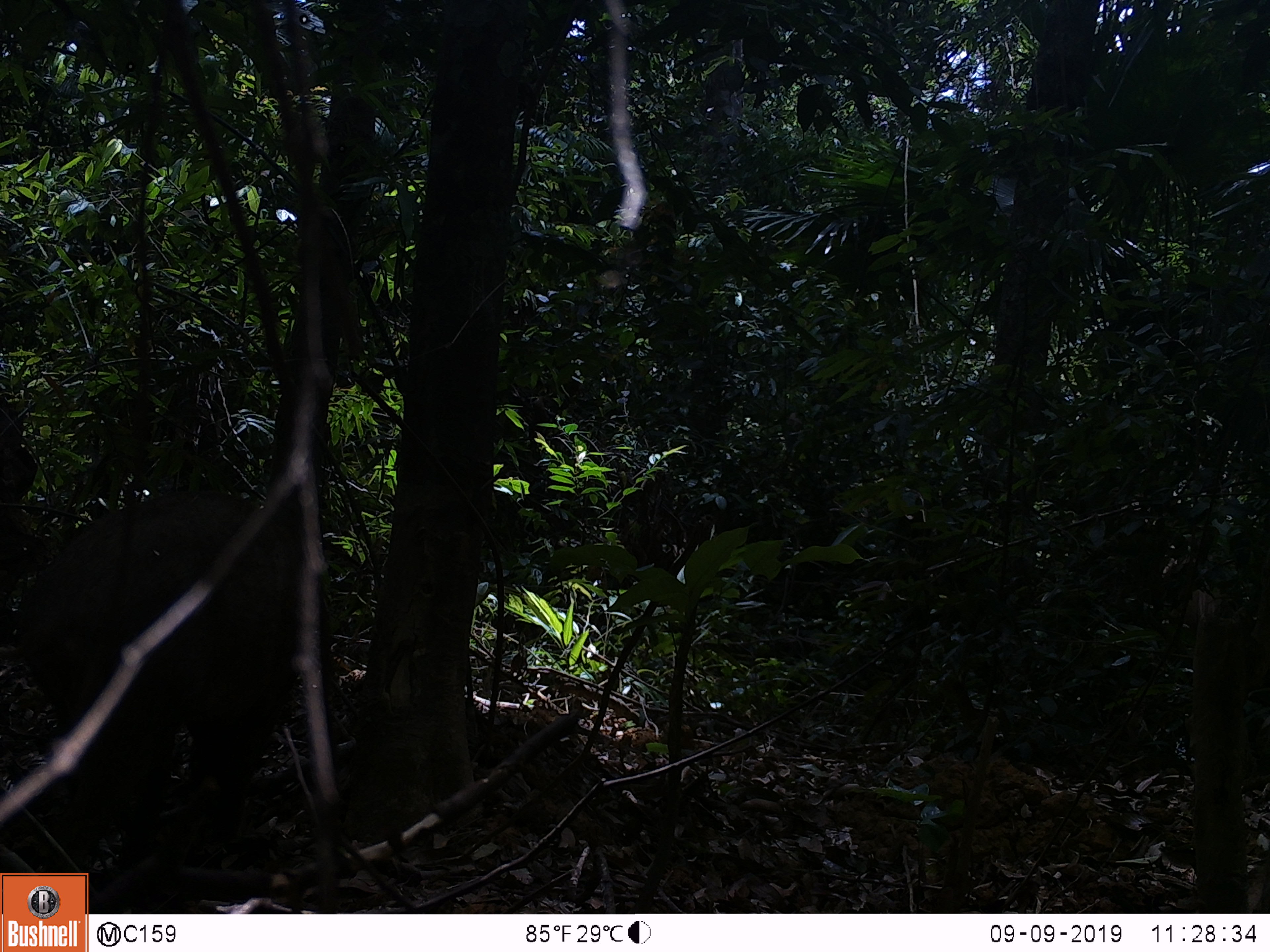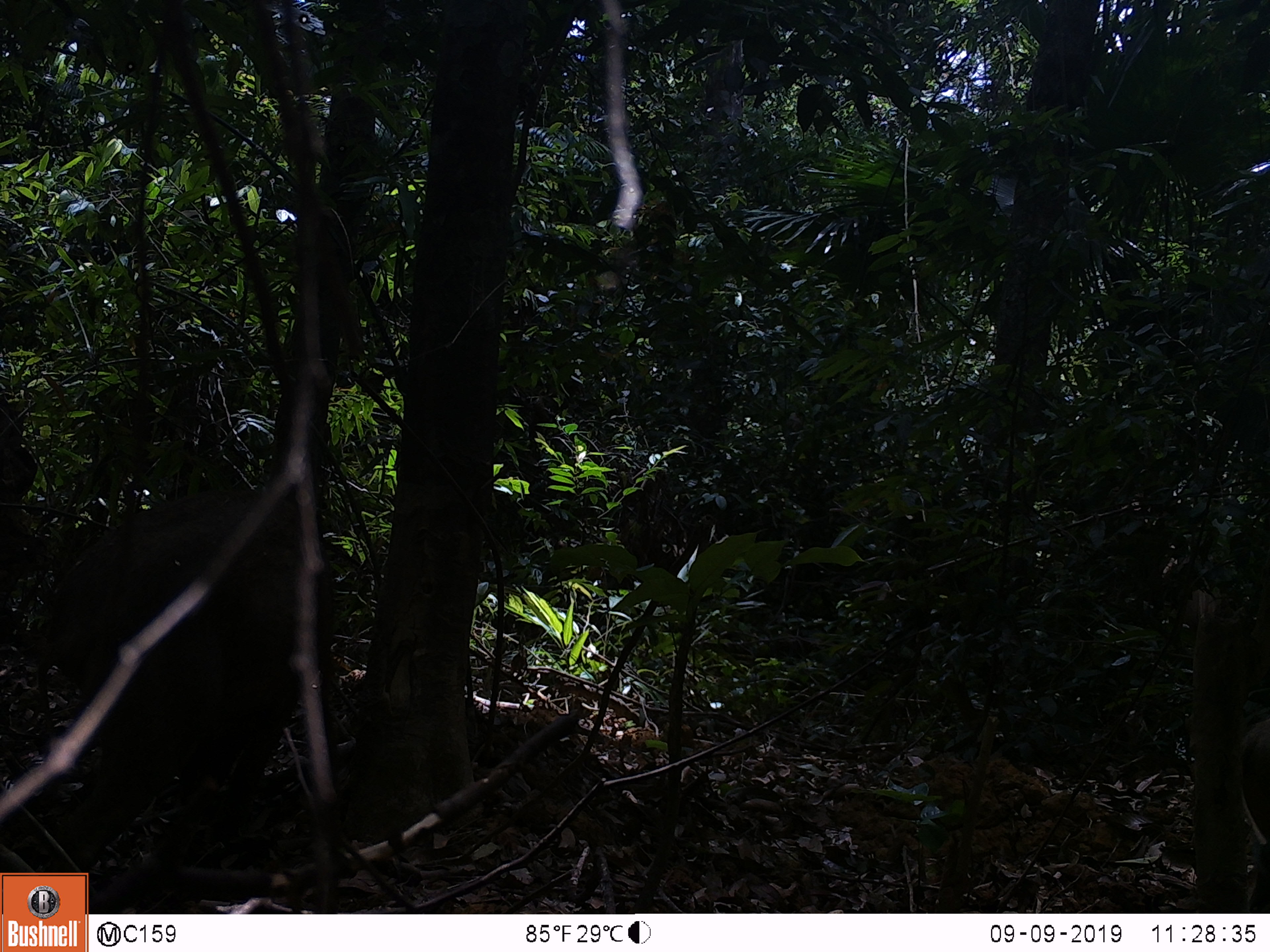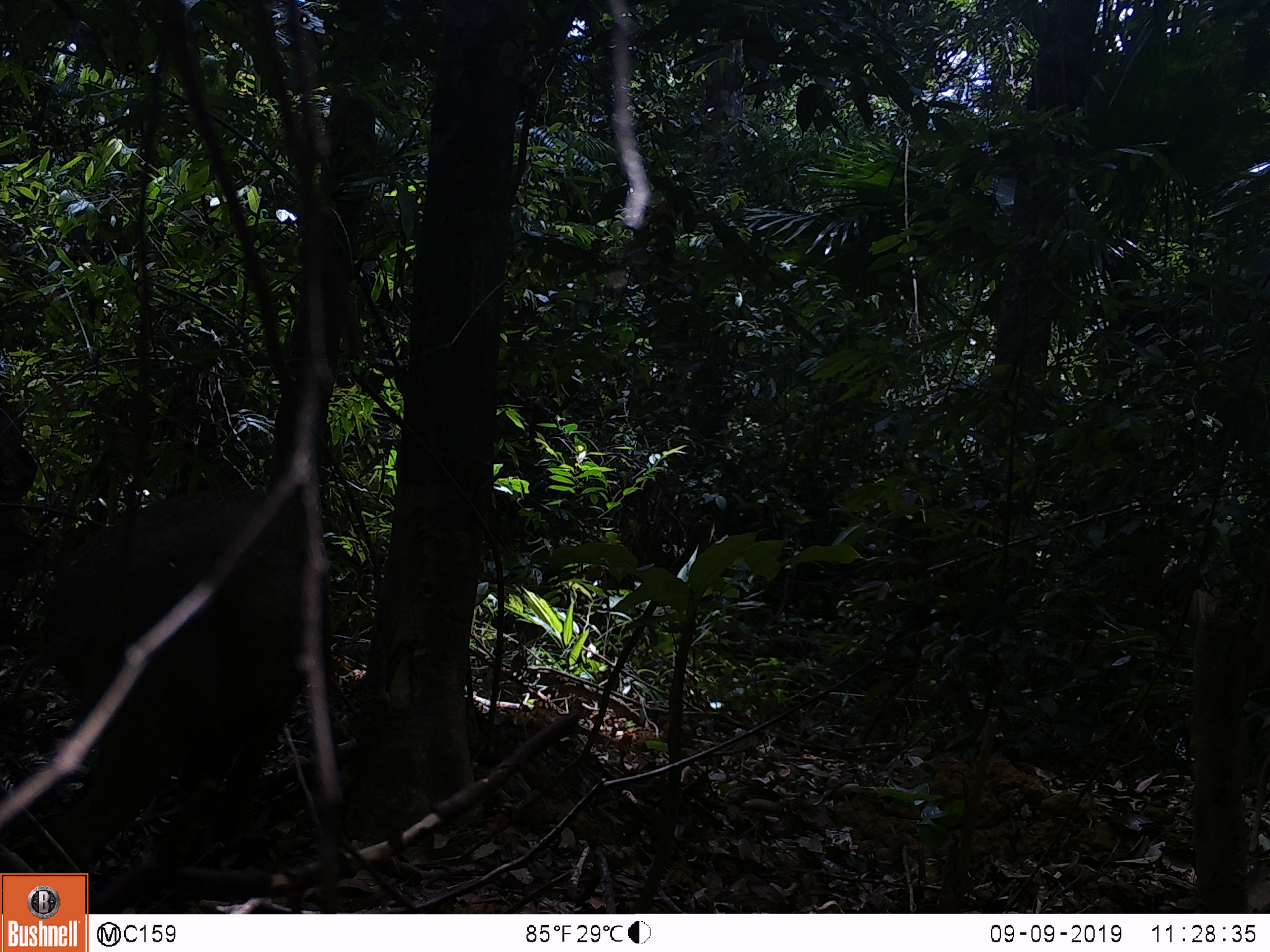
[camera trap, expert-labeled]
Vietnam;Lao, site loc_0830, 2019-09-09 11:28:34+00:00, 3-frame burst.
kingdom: Animalia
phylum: Chordata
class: Mammalia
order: Artiodactyla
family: Suidae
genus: Sus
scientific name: Sus scrofa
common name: eurasian wild pig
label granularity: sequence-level